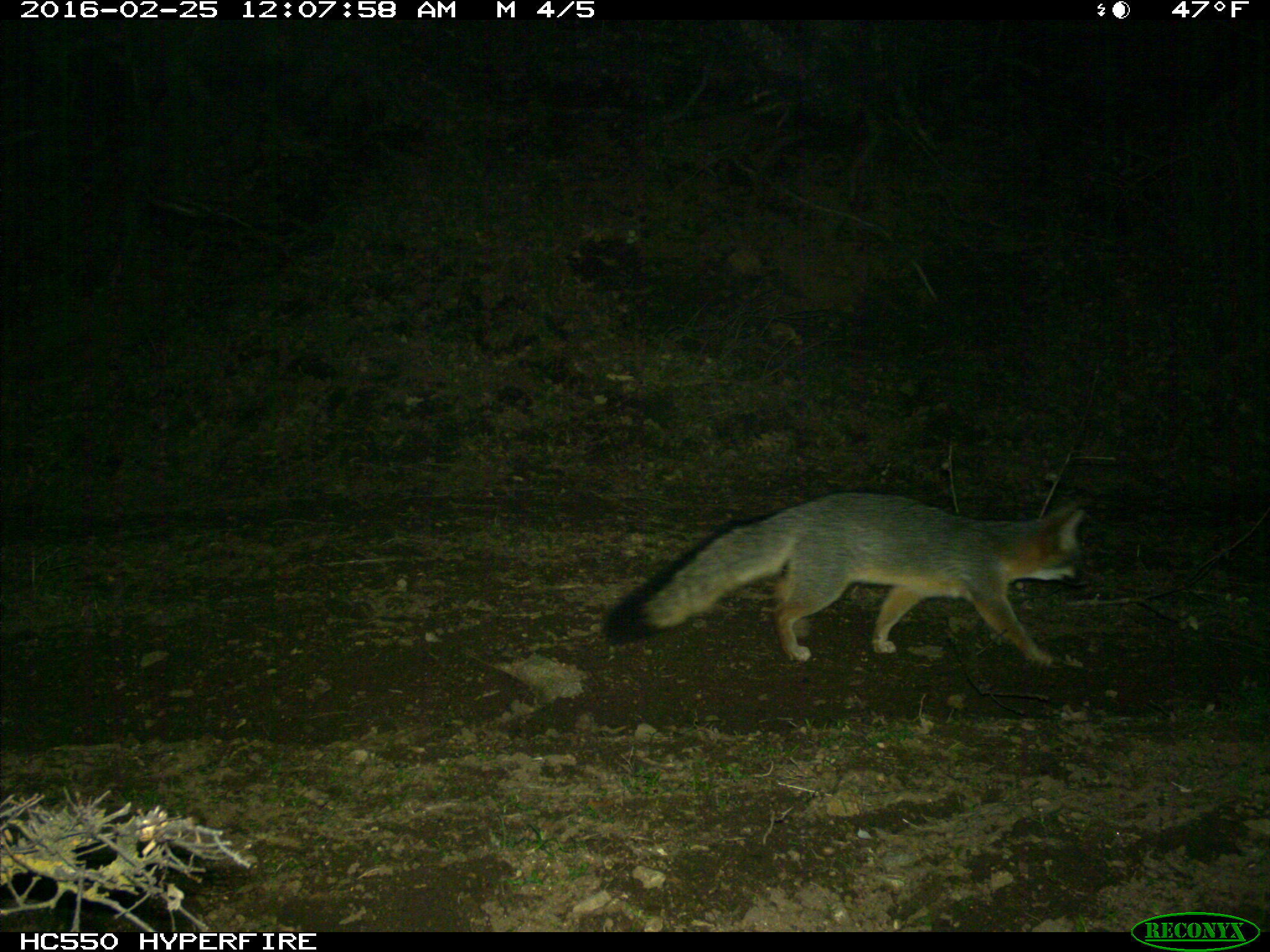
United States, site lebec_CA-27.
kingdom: Animalia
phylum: Chordata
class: Mammalia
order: Carnivora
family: Canidae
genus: Urocyon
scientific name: Urocyon cinereoargenteus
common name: gray fox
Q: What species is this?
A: Urocyon cinereoargenteus (gray fox).